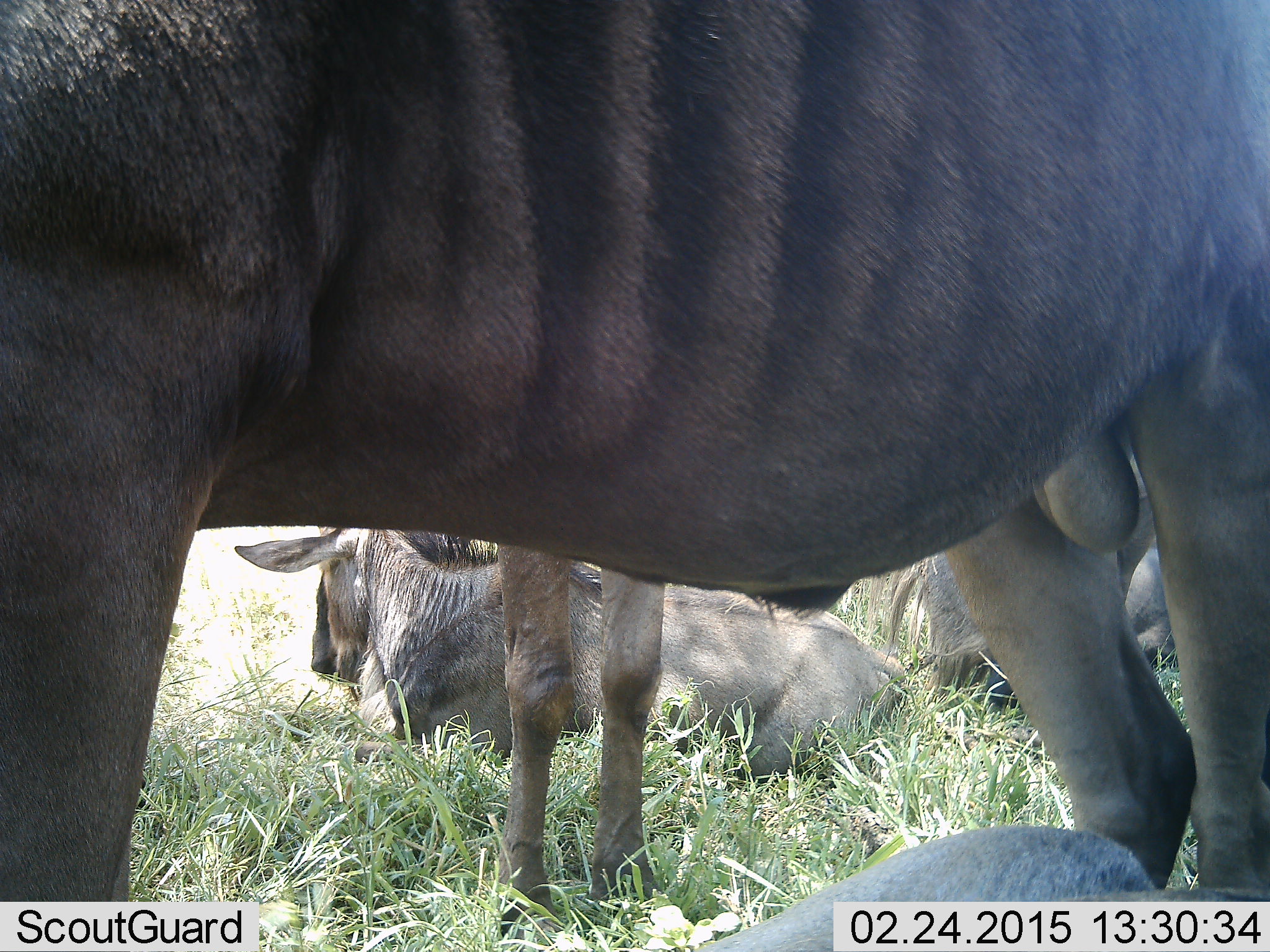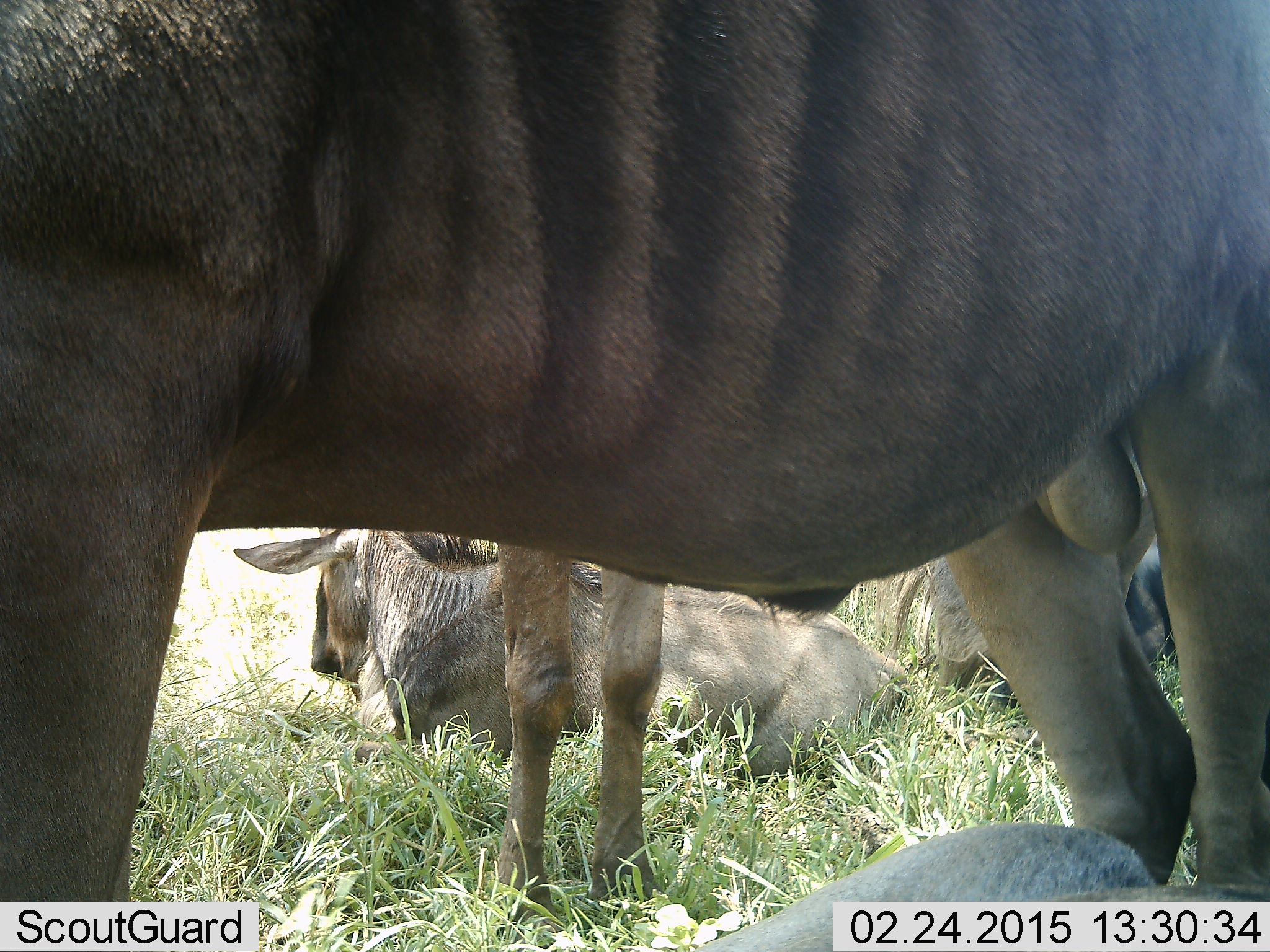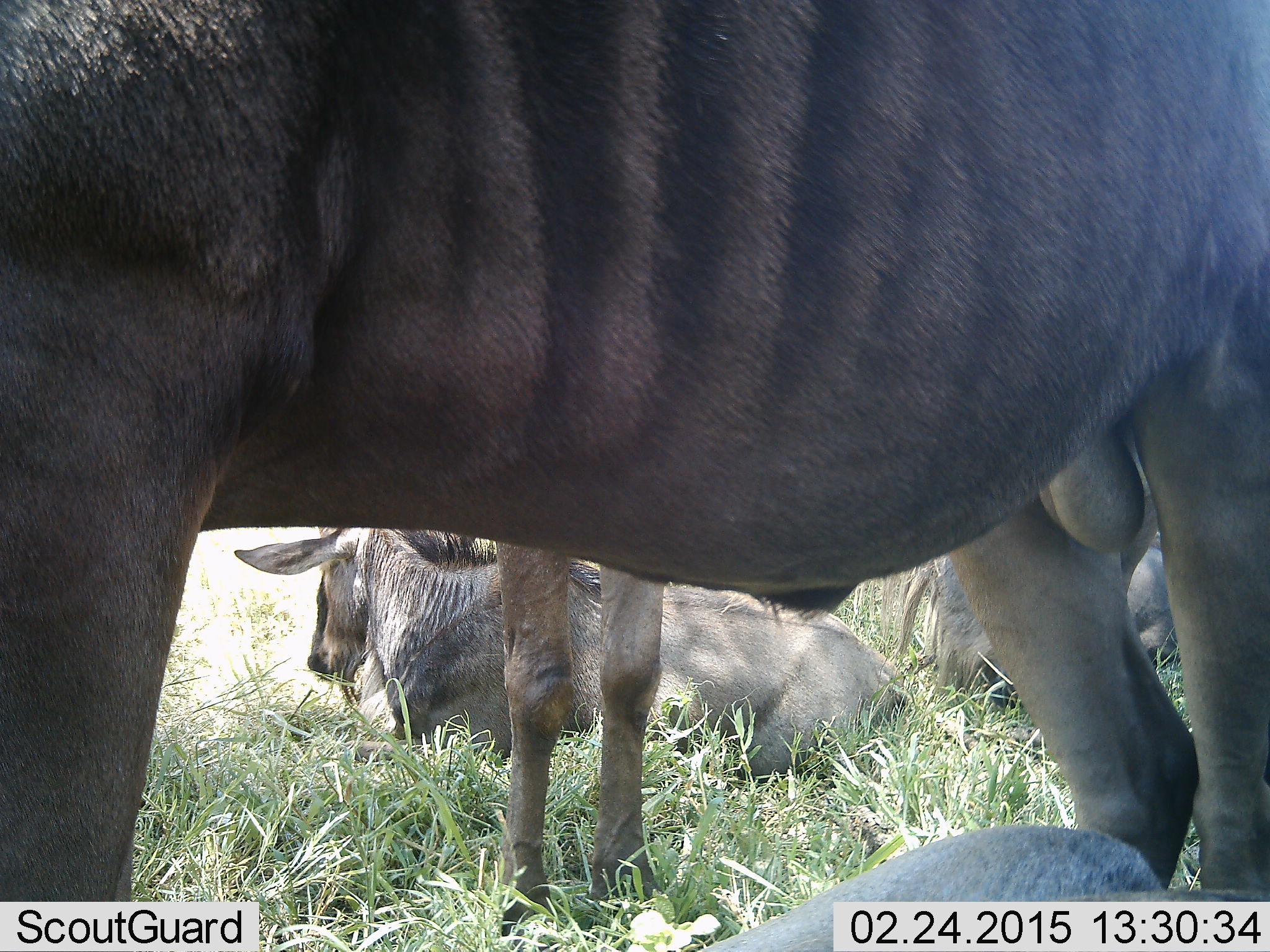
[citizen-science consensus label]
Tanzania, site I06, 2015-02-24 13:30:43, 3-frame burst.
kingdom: Animalia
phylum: Chordata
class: Mammalia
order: Artiodactyla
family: Bovidae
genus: Connochaetes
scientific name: Connochaetes taurinus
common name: blue wildebeest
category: wildebeest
Wildebeest (blue wildebeest) (Connochaetes taurinus), count 4. Behavior (volunteer vote fractions): standing 73%, resting 100%, moving 0%, interacting 0%. Young present (vote fraction): 9%. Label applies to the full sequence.